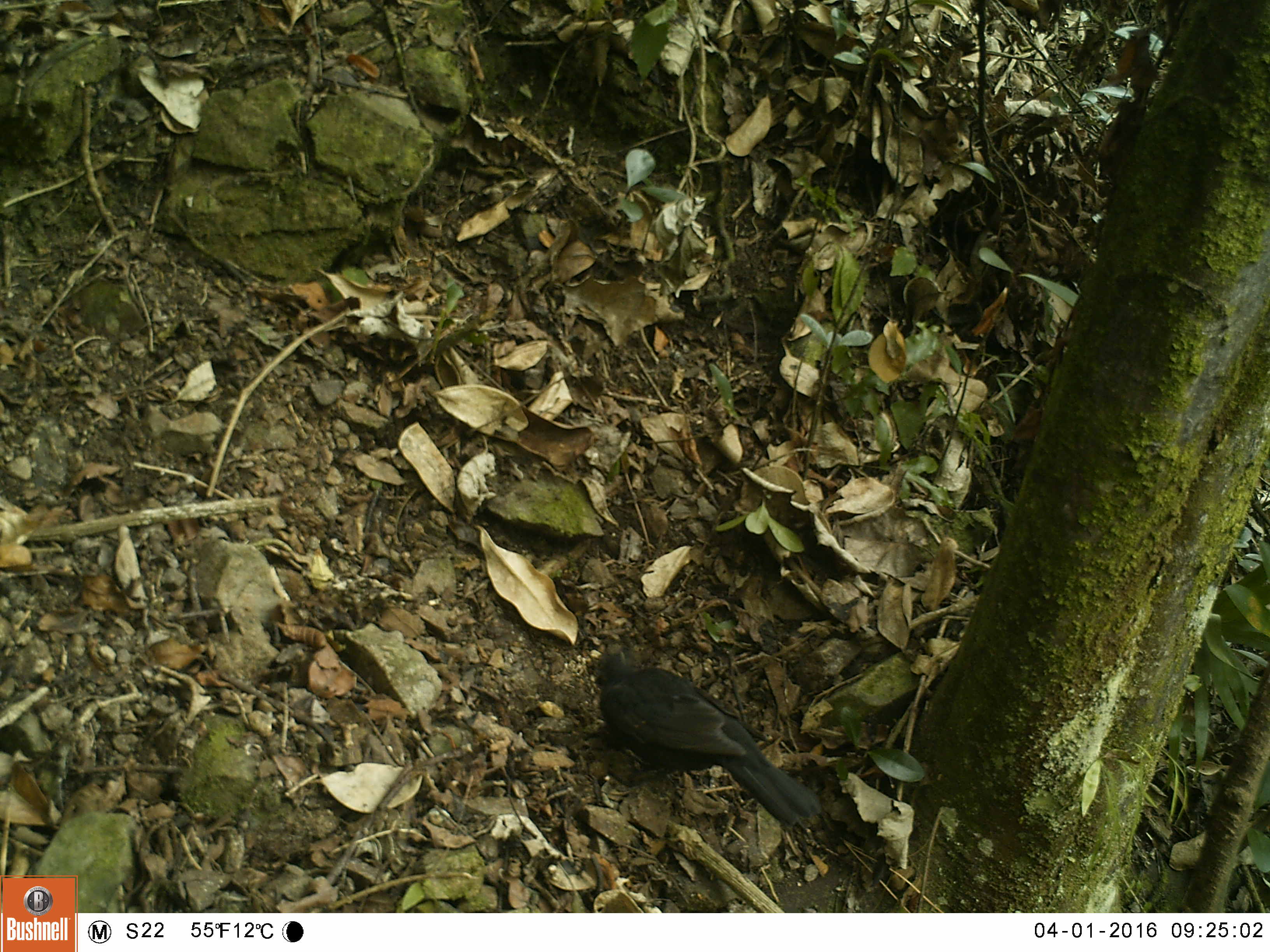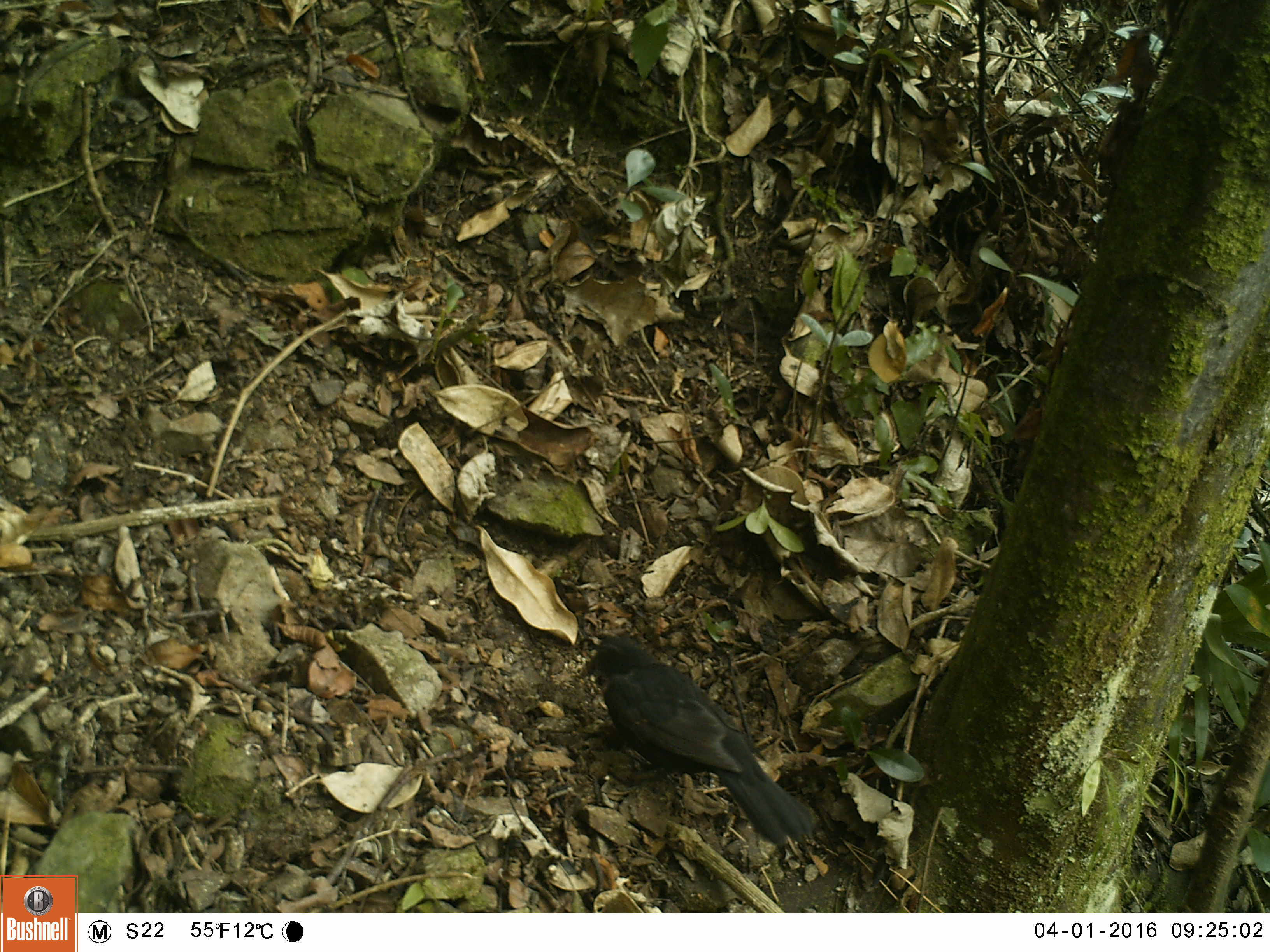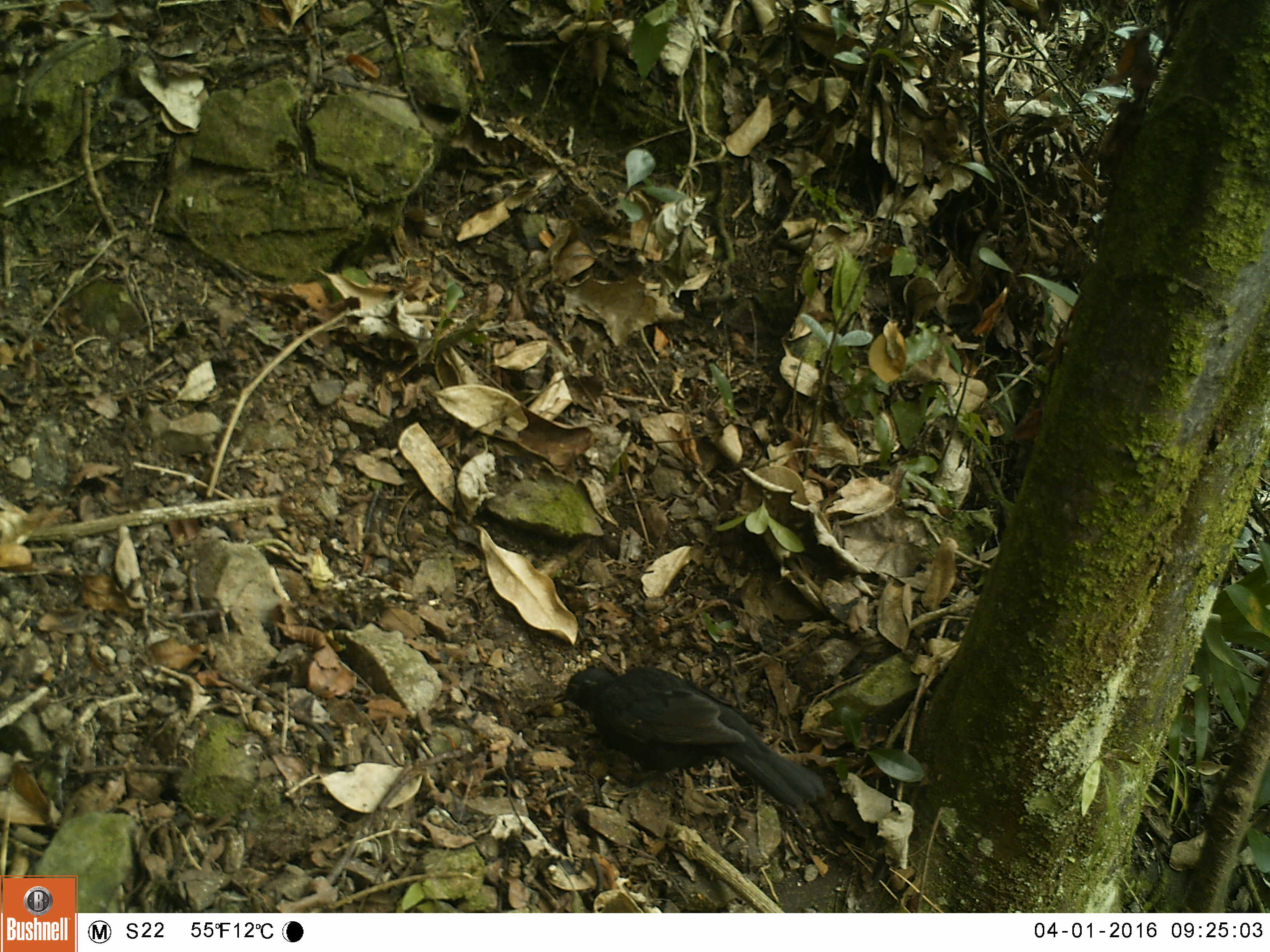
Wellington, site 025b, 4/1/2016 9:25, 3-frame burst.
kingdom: Animalia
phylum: Chordata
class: Aves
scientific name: Aves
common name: bird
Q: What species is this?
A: Bird (Aves).